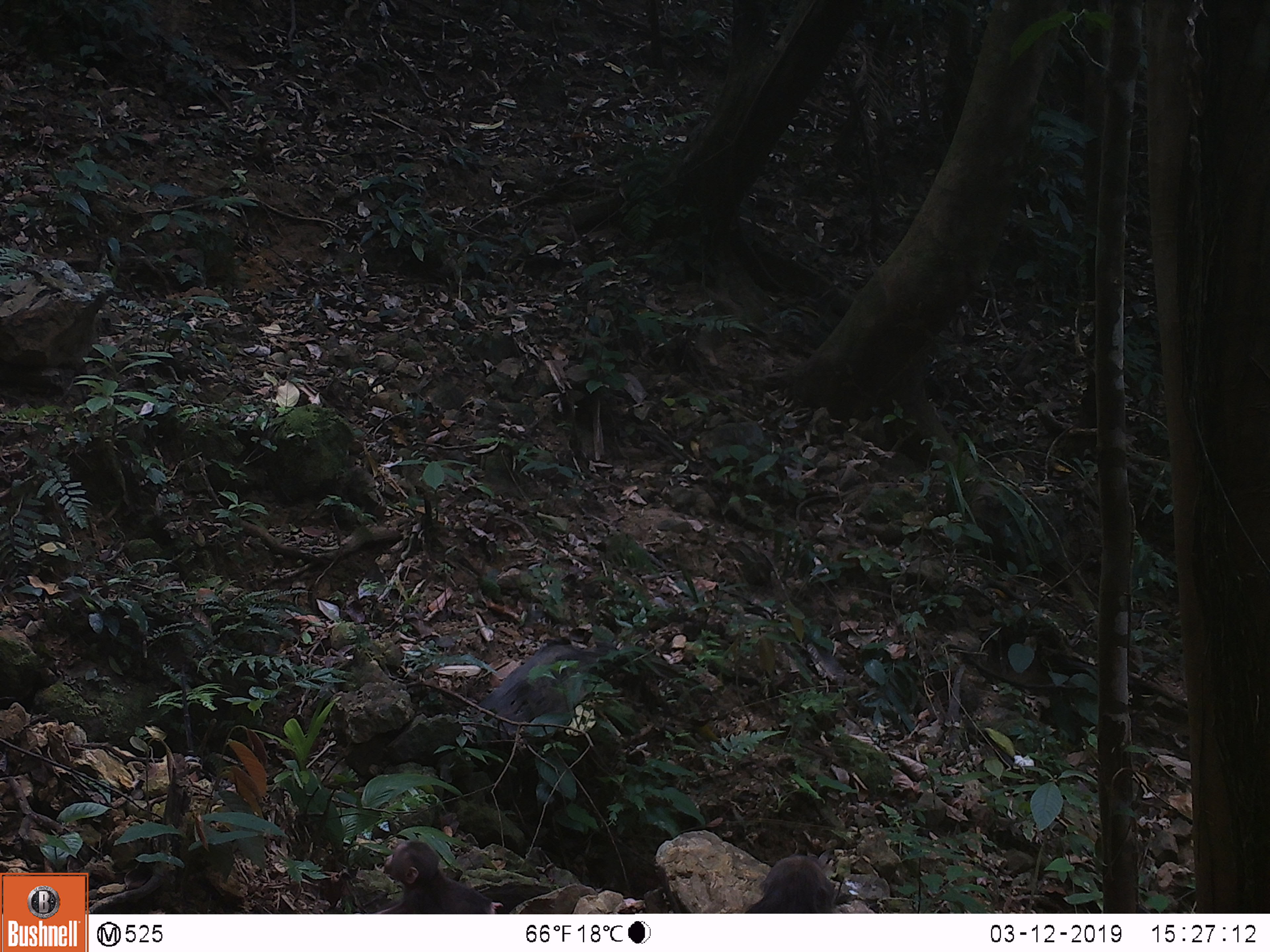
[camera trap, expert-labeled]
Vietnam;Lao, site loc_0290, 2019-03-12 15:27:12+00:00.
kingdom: Animalia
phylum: Chordata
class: Mammalia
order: Primates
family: Cercopithecidae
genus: Macaca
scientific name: Macaca arctoides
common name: stump-tailed macaque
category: stump tailed macaque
Stump tailed macaque (stump-tailed macaque) (Macaca arctoides). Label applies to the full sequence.